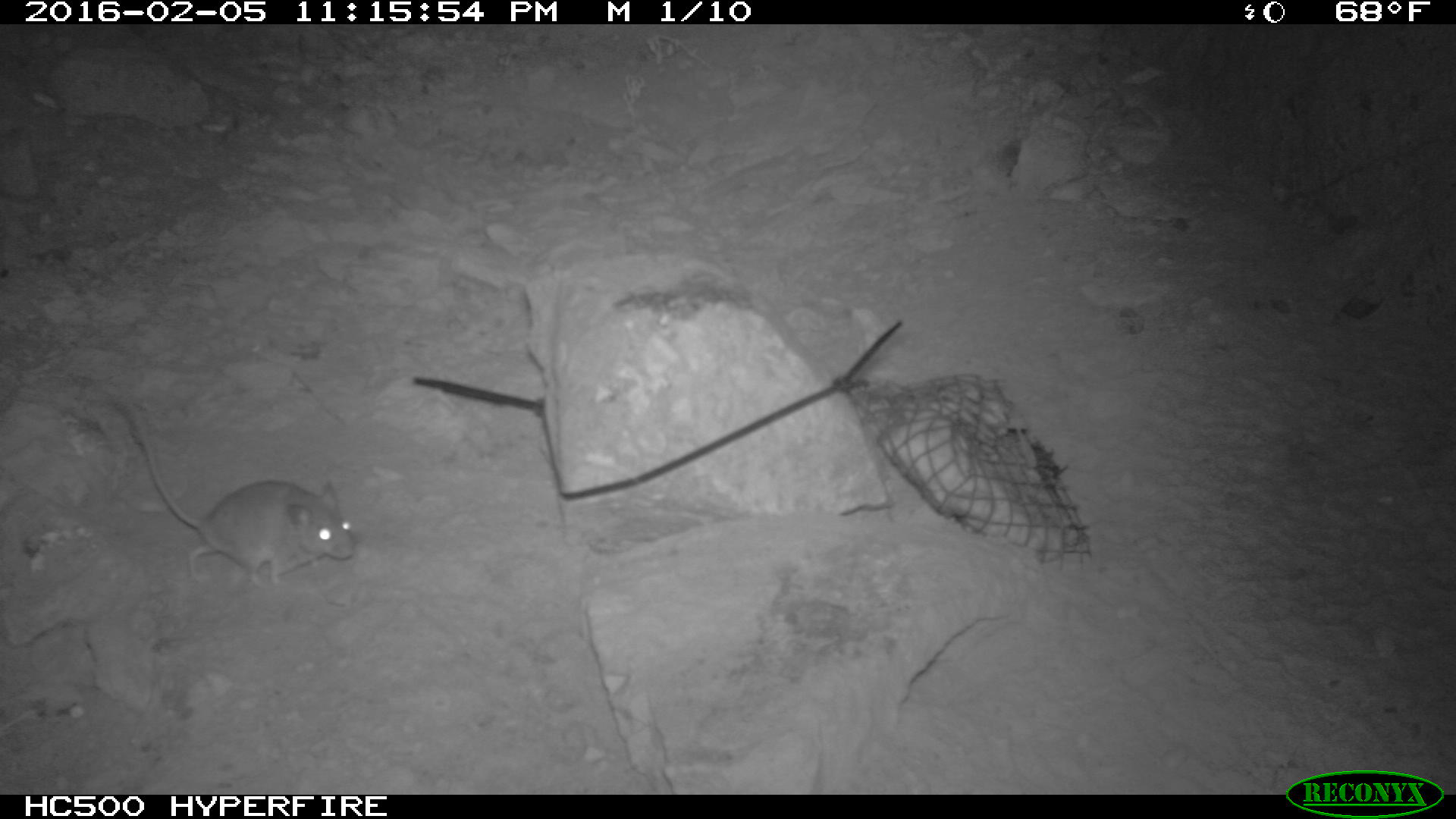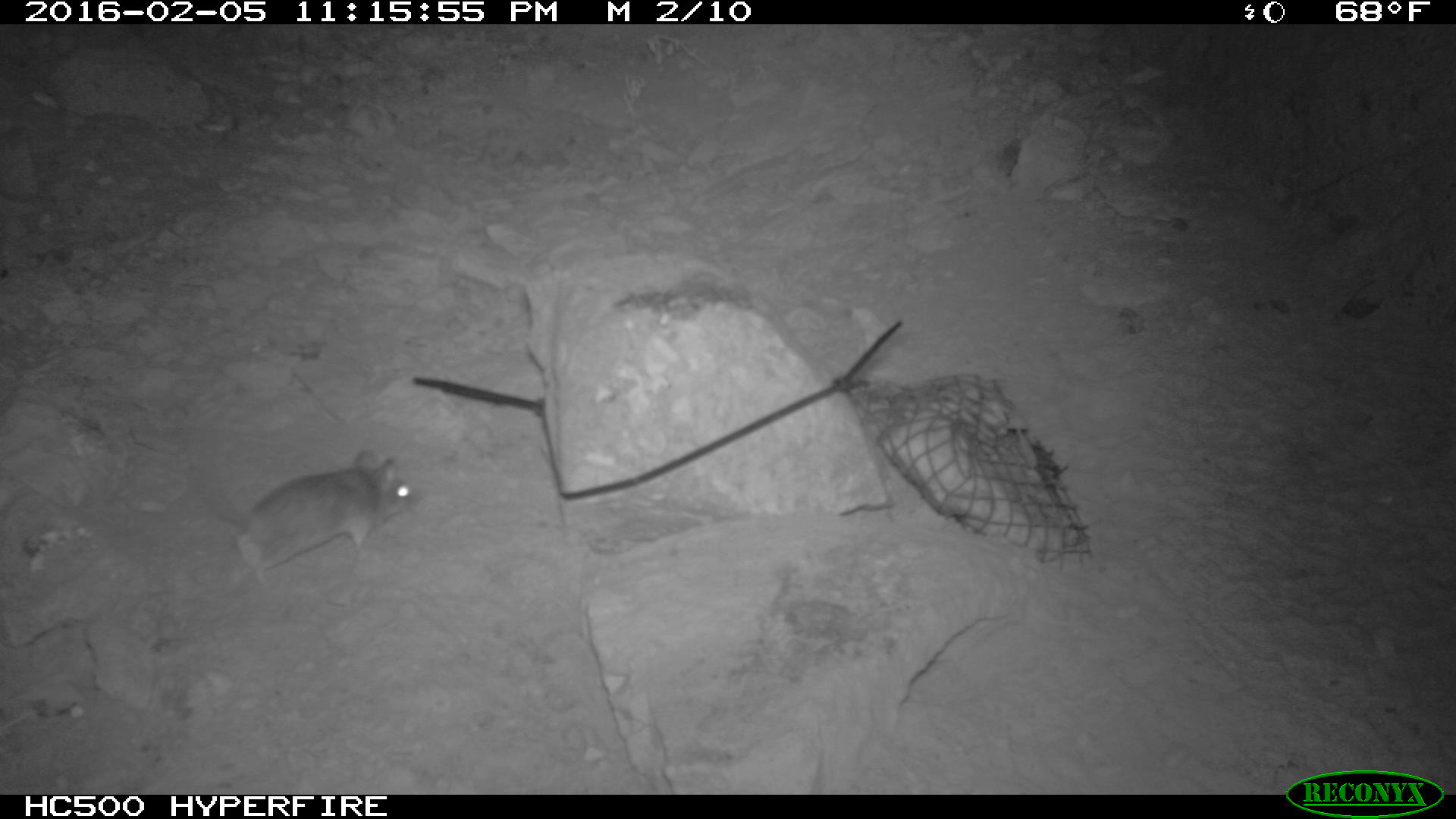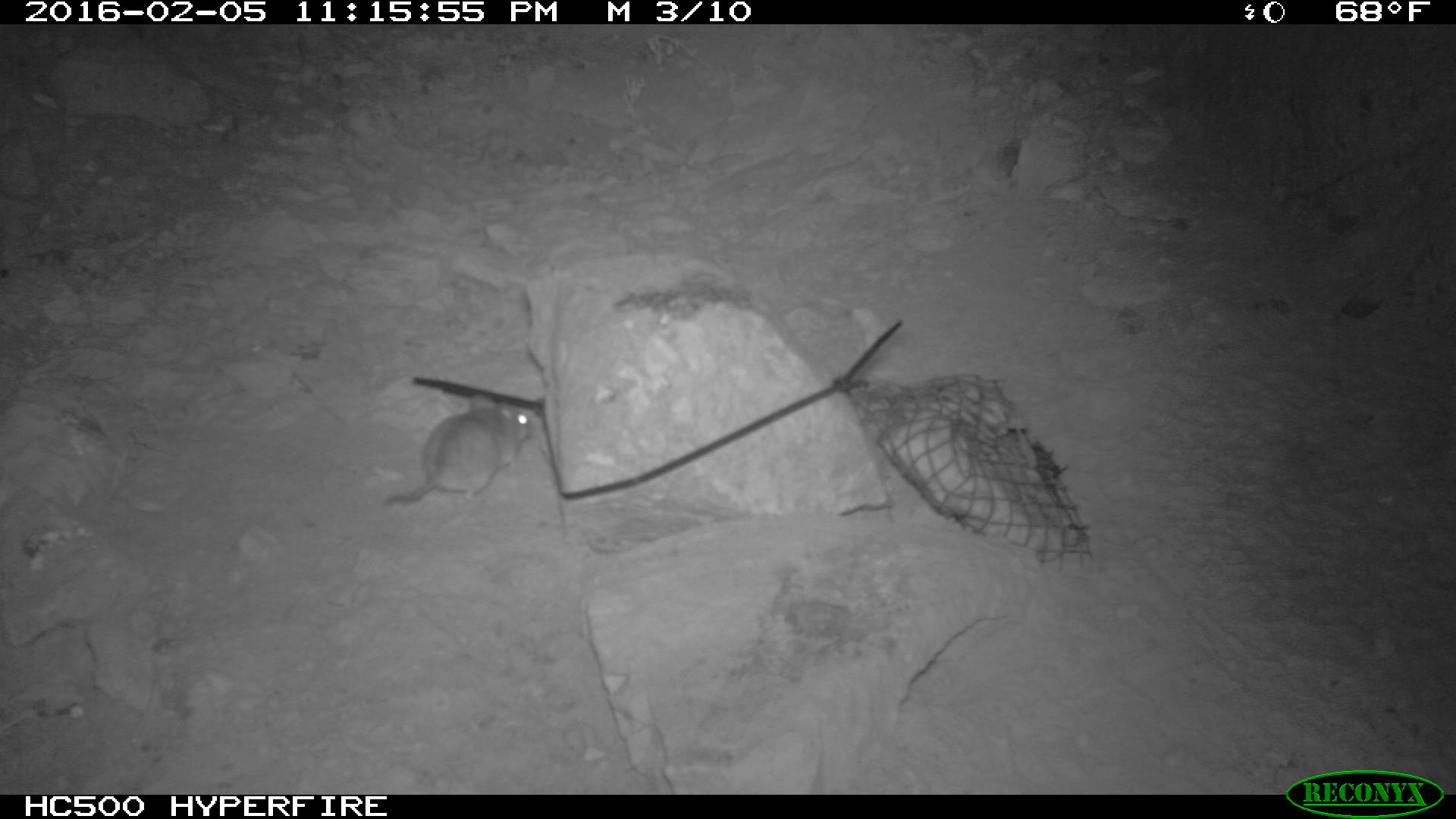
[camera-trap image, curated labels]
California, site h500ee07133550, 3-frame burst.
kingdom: Animalia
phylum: Chordata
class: Mammalia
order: Rodentia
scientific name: Rodentia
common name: rodent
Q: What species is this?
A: Rodent (Rodentia).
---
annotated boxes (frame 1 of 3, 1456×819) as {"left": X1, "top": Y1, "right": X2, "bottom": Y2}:
rodent: {"left": 105, "top": 384, "right": 356, "bottom": 592}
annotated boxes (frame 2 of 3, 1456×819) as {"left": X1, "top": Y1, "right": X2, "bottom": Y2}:
rodent: {"left": 184, "top": 448, "right": 415, "bottom": 591}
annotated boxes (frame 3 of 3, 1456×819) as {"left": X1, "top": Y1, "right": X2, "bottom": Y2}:
rodent: {"left": 387, "top": 394, "right": 531, "bottom": 504}